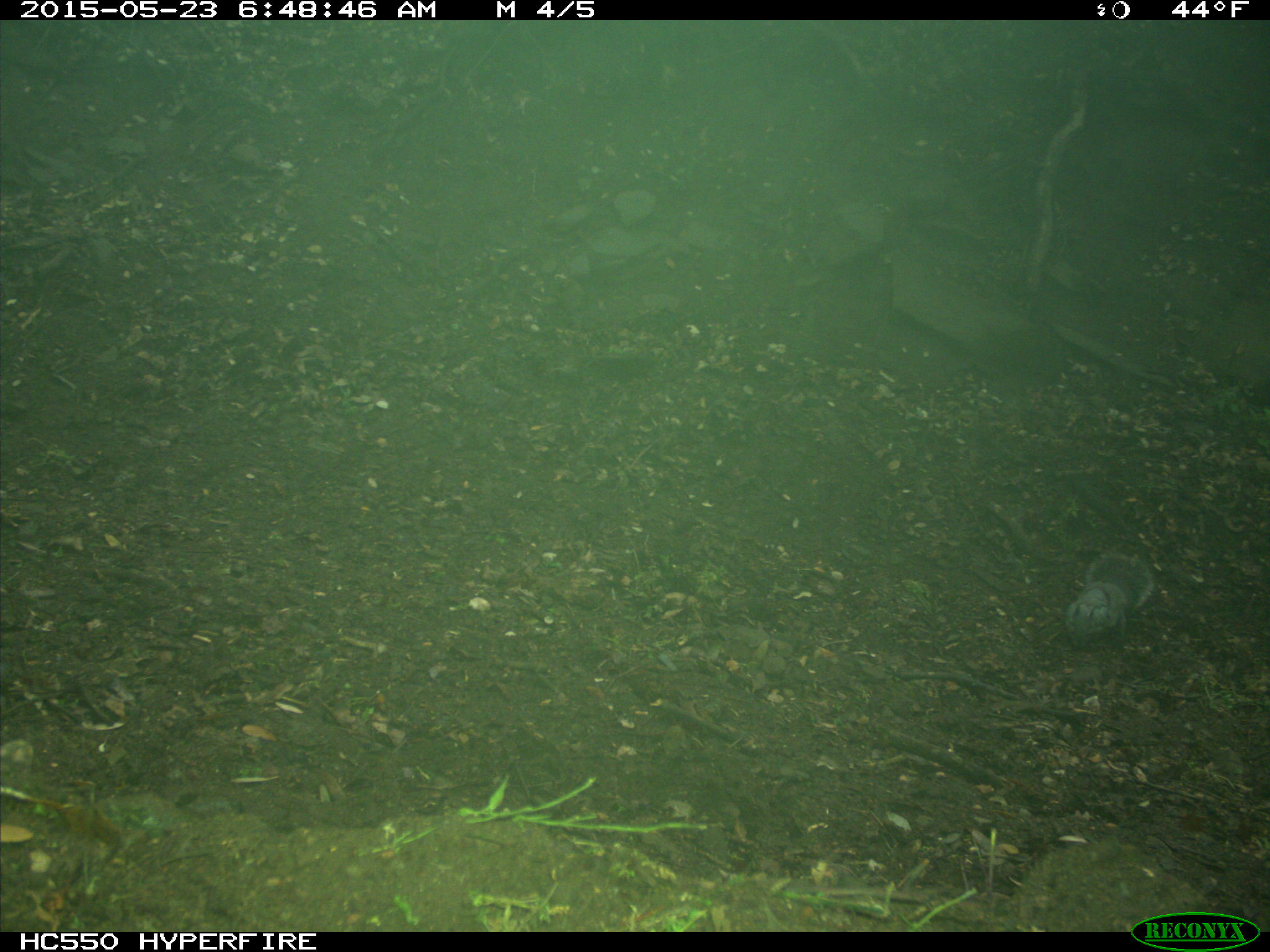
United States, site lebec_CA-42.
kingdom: Animalia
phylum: Chordata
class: Mammalia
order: Rodentia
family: Sciuridae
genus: Sciurus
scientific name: Sciurus carolinensis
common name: eastern gray squirrel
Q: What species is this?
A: Sciurus carolinensis (eastern gray squirrel).